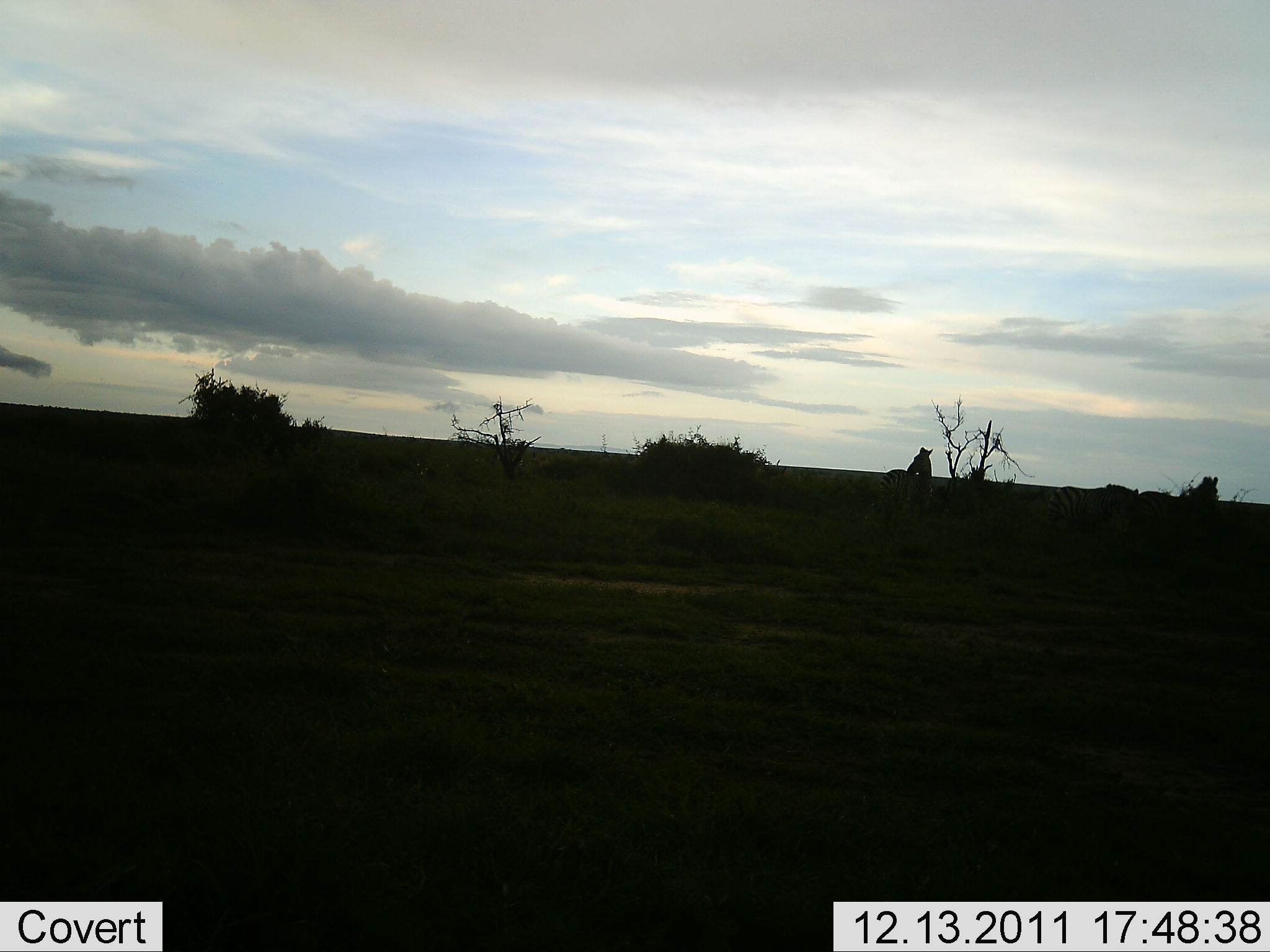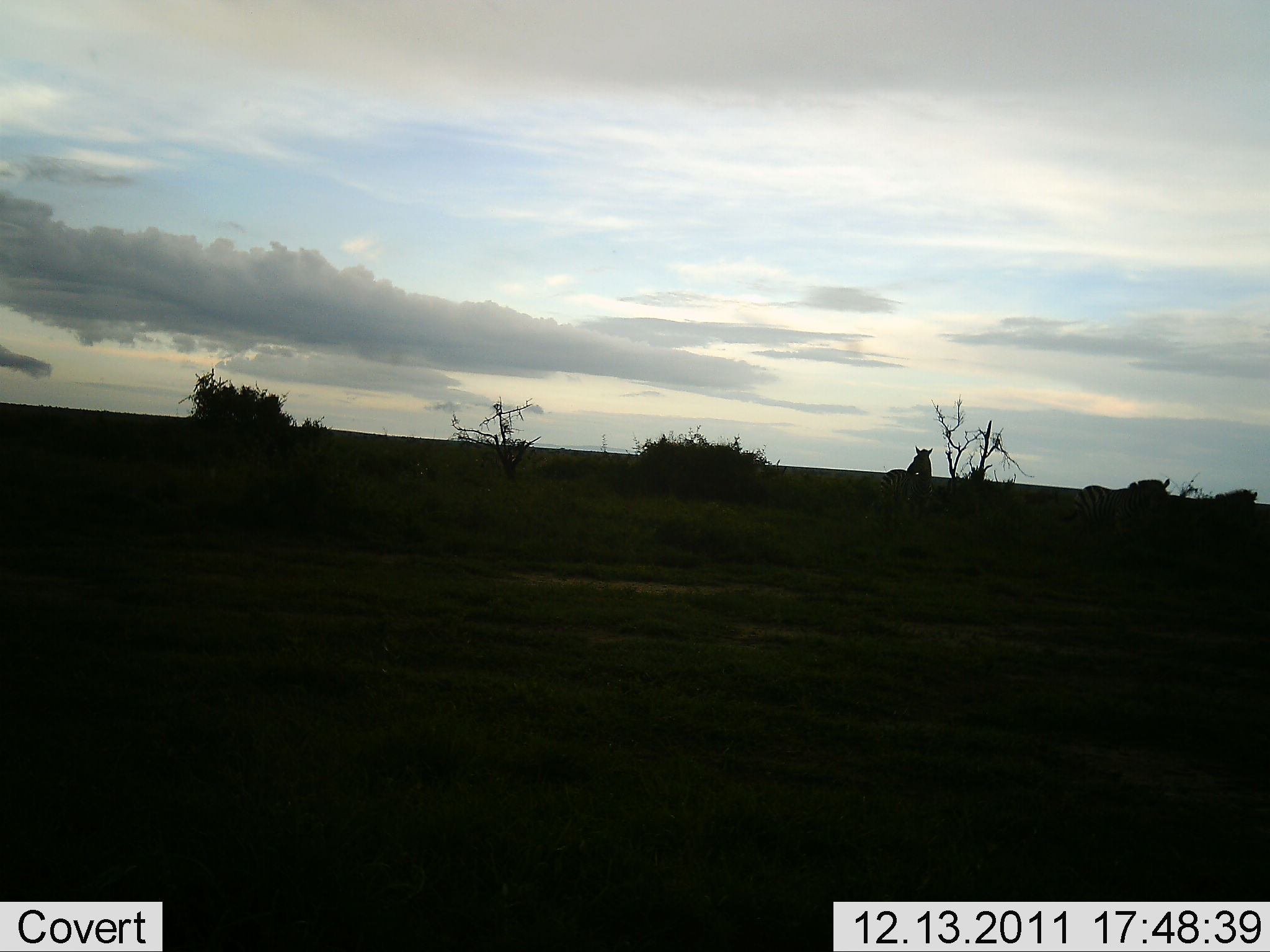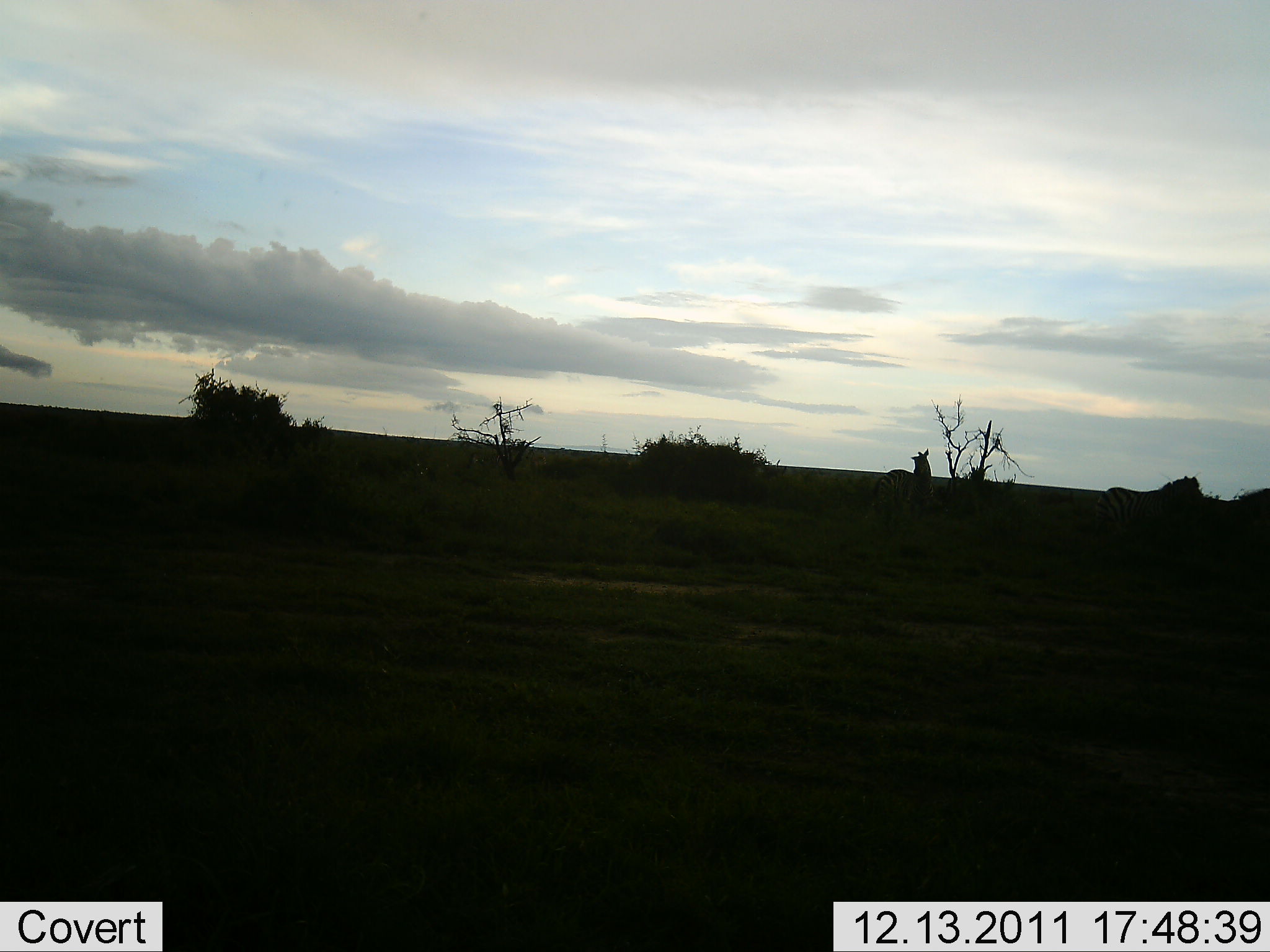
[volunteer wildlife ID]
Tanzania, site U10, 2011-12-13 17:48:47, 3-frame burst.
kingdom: Animalia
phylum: Chordata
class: Mammalia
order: Perissodactyla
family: Equidae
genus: Equus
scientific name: Equus quagga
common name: plains zebra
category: zebra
Zebra (plains zebra) (Equus quagga), count 3. Behavior (volunteer vote fractions): standing 64%, resting 9%, moving 73%, interacting 0%. Young present (vote fraction): 0%. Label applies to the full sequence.